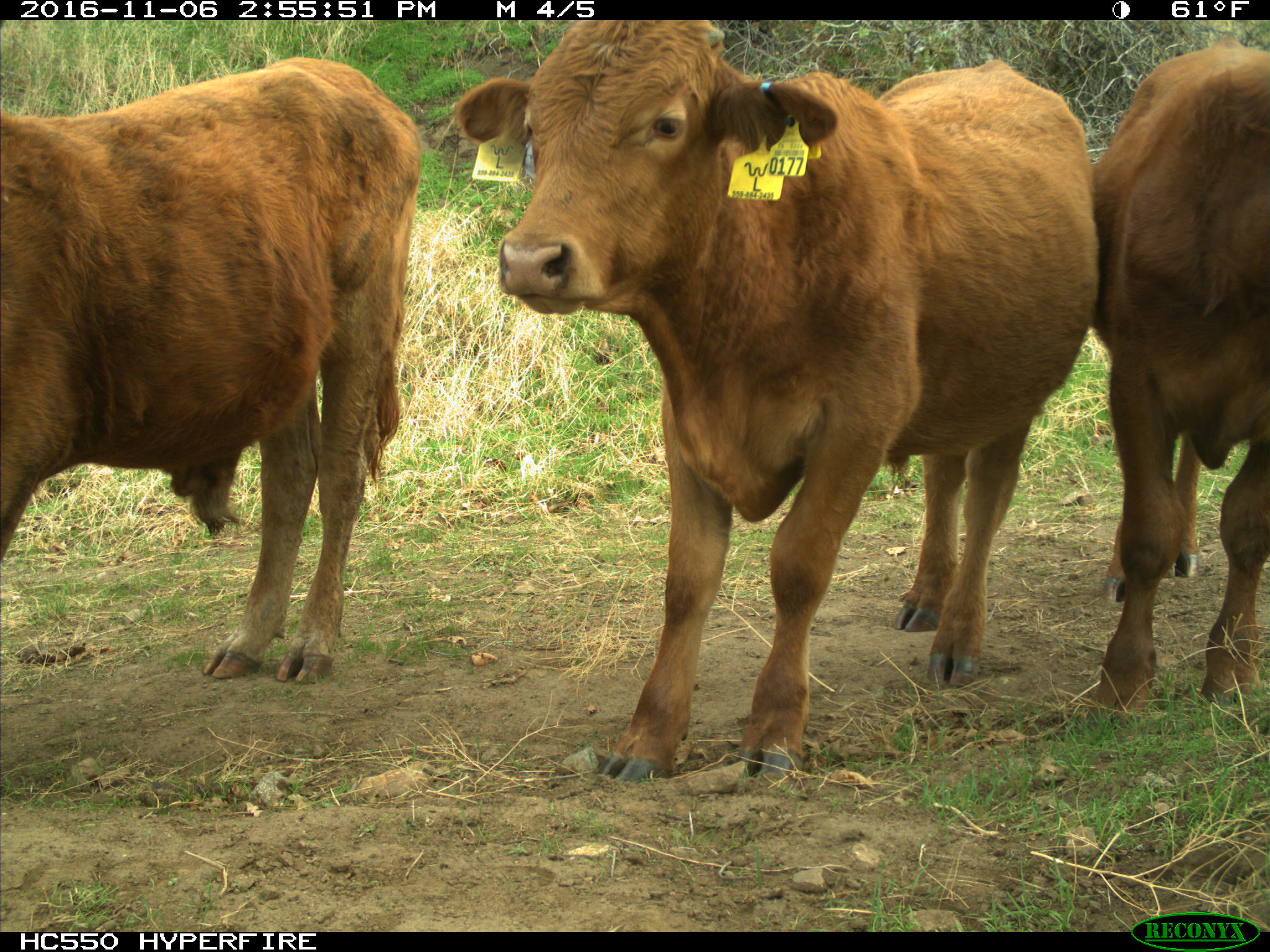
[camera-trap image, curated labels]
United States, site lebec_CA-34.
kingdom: Animalia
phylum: Chordata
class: Mammalia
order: Artiodactyla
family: Bovidae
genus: Bos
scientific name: Bos taurus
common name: domestic cow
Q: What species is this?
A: Bos taurus (domestic cow).